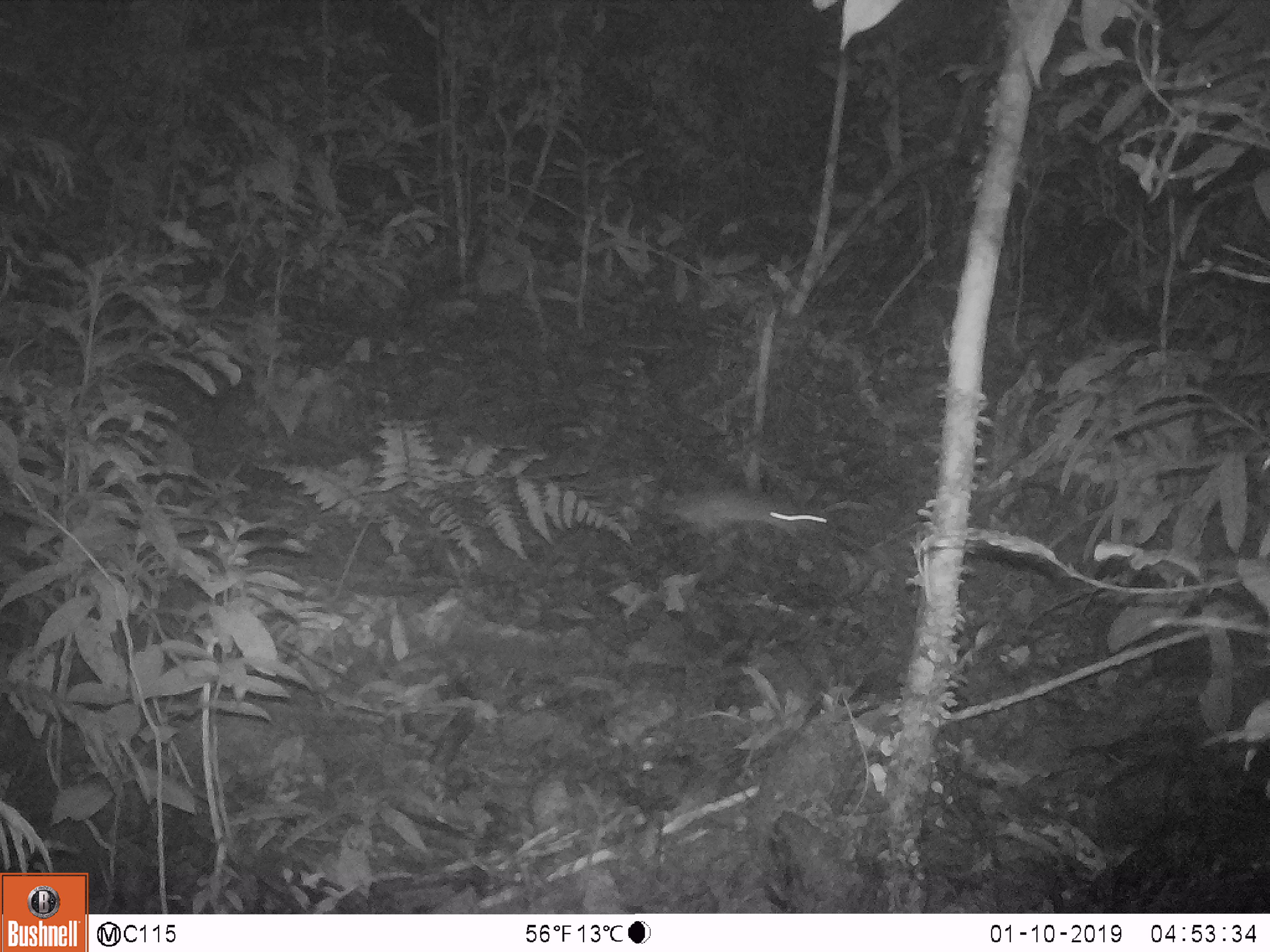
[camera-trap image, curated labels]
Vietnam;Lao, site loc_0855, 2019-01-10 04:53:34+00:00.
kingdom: Animalia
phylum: Chordata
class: Mammalia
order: Rodentia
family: Muridae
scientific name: Muridae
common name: old-world mice and rats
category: unidentified murid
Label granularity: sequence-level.